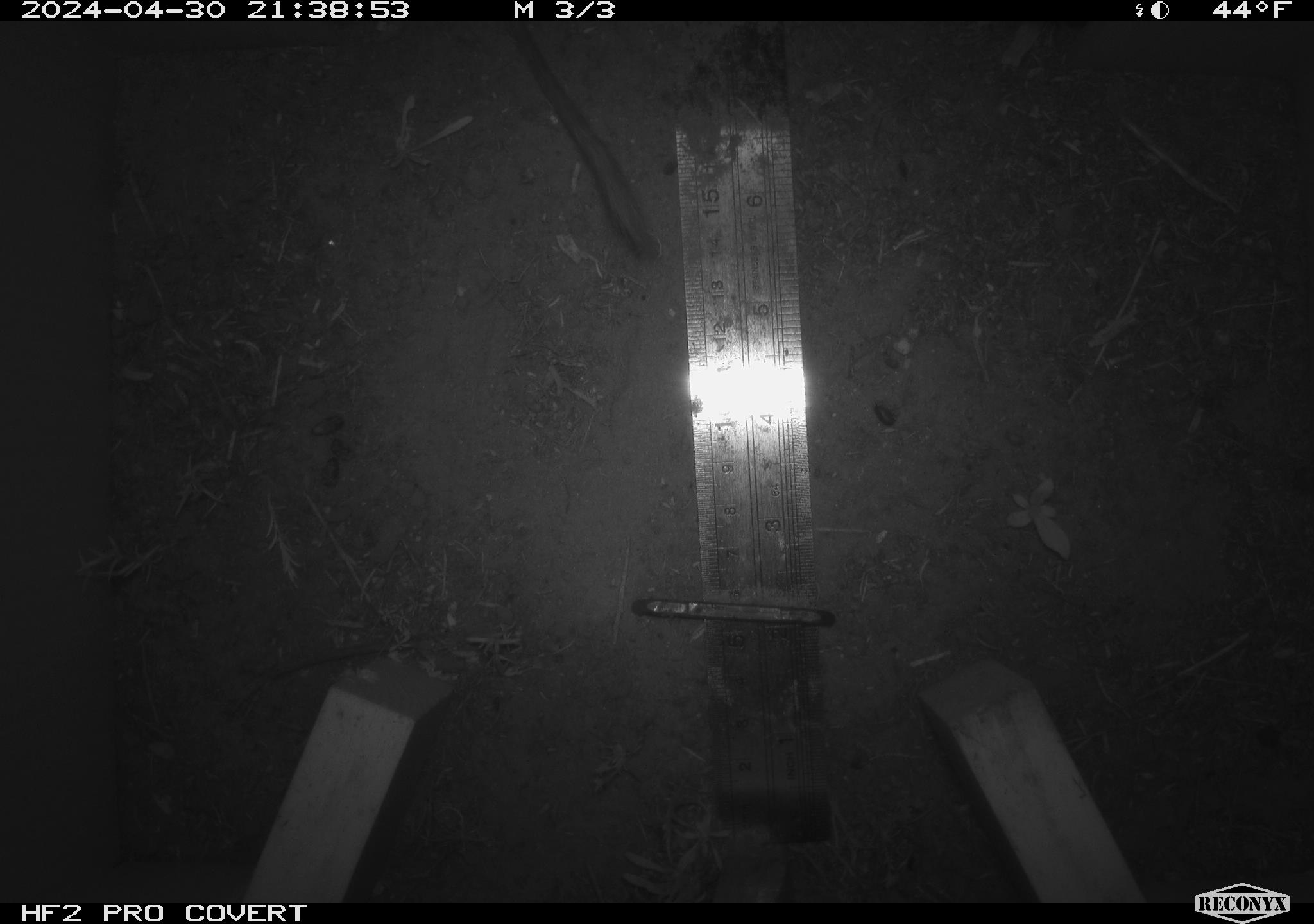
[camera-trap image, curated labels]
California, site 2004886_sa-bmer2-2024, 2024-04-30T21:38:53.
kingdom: Animalia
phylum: Chordata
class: Mammalia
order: Rodentia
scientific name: Rodentia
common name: woodrat or rat or mouse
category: woodrat or rat or mouse species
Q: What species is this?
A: Woodrat or rat or mouse species (woodrat or rat or mouse) (Rodentia).